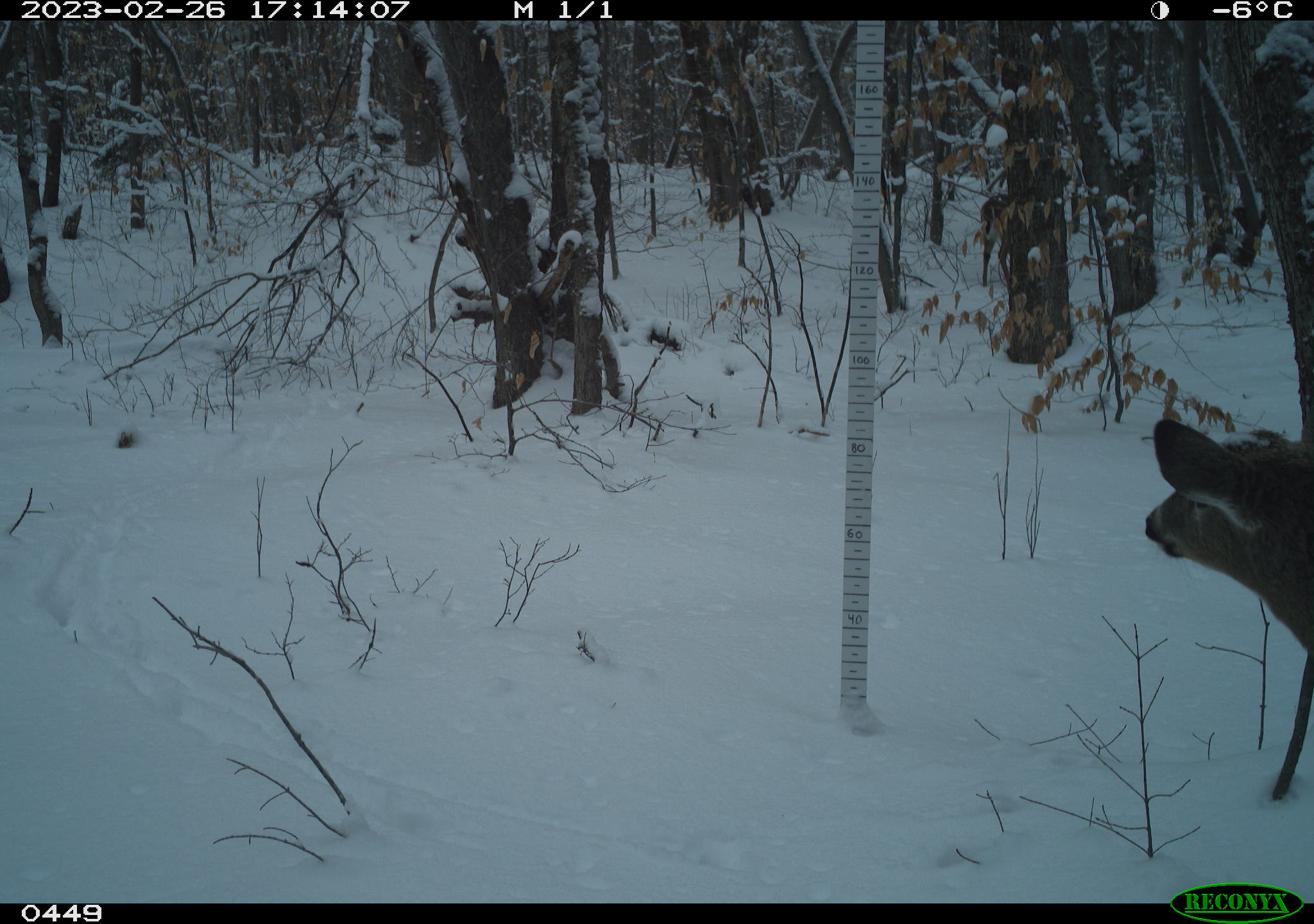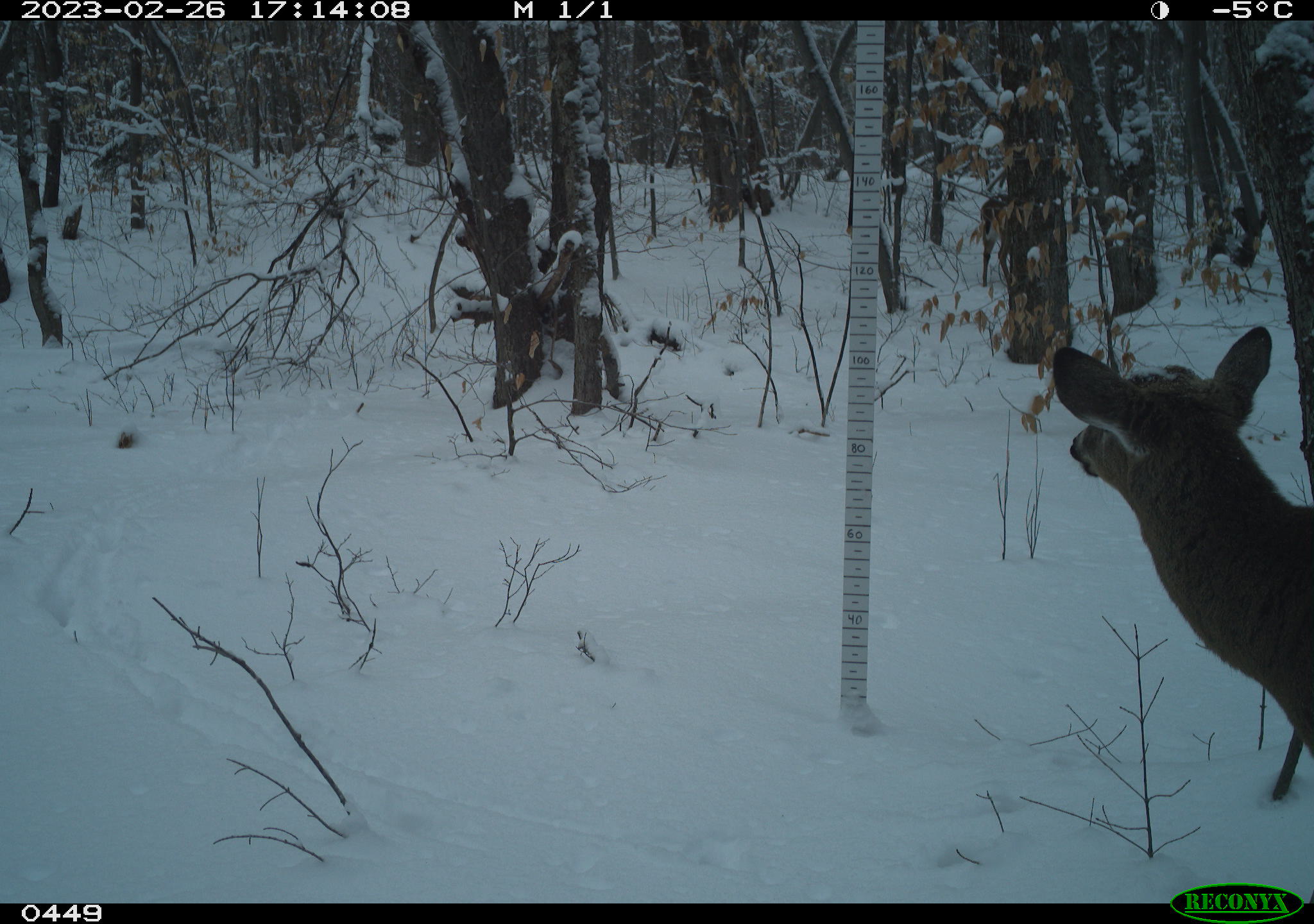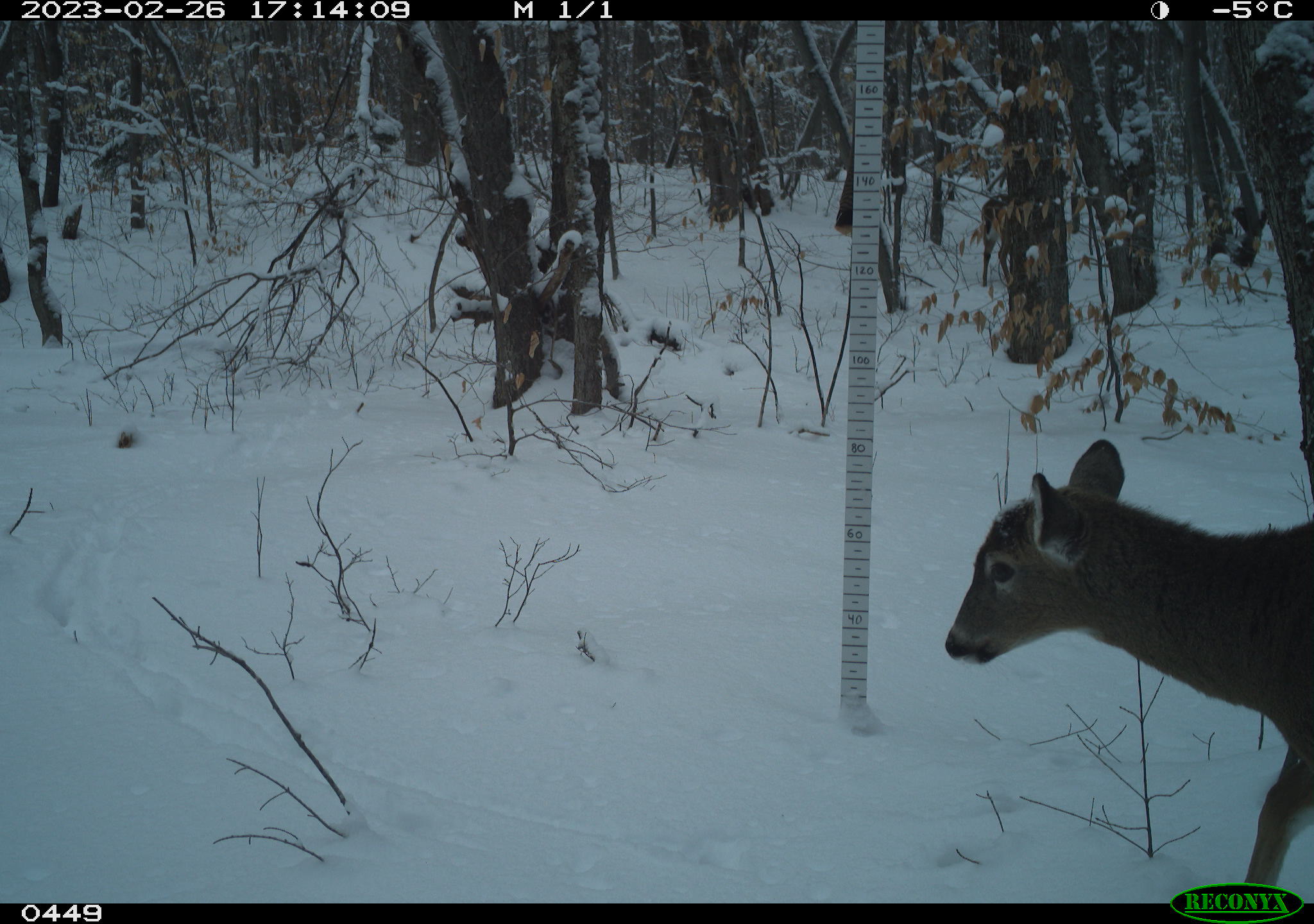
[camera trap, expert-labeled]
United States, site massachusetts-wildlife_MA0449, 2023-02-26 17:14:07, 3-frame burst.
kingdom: Animalia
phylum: Chordata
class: Mammalia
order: Artiodactyla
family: Cervidae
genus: Odocoileus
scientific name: Odocoileus virginianus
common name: white-tailed deer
White-tailed deer (Odocoileus virginianus).